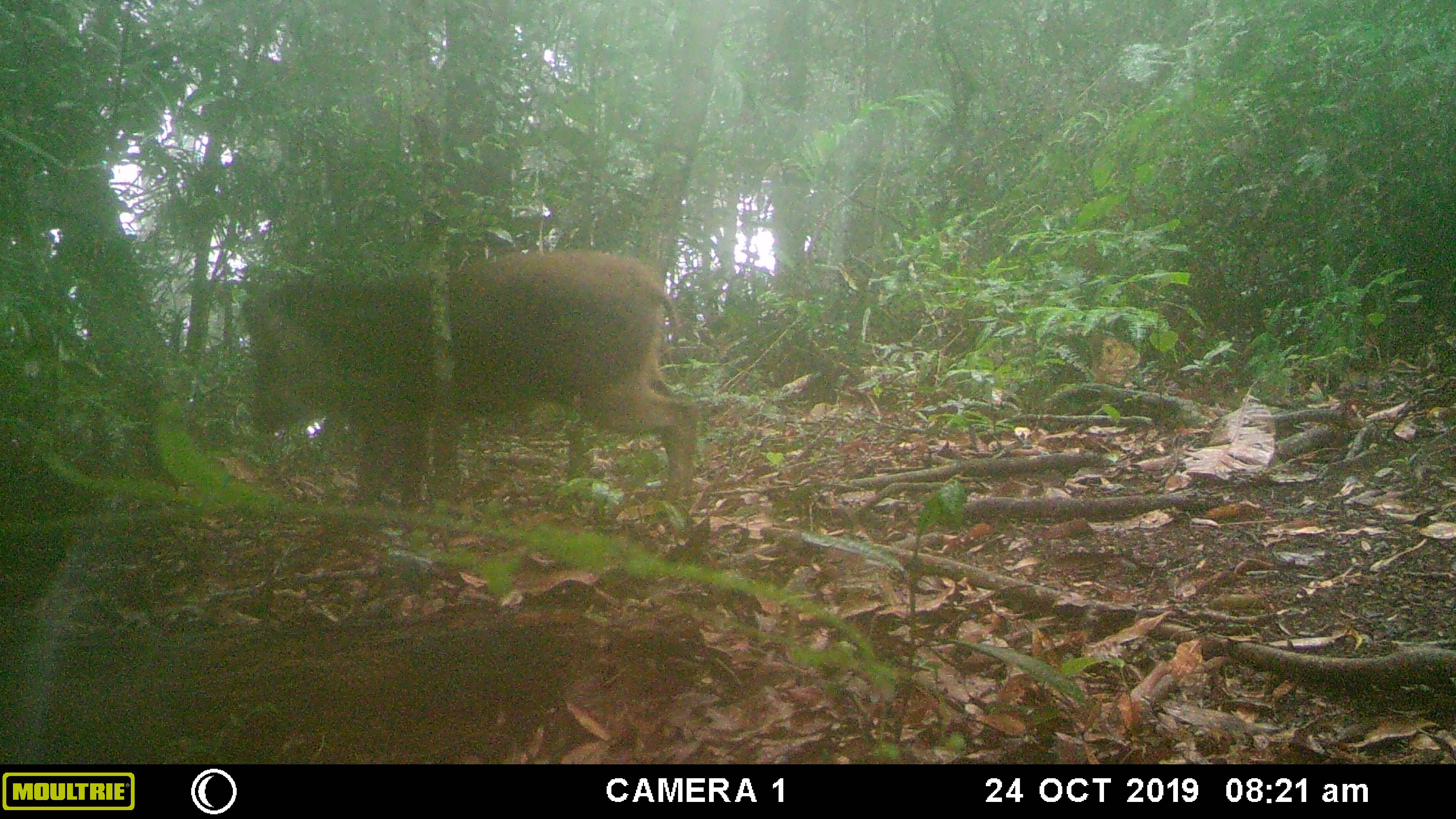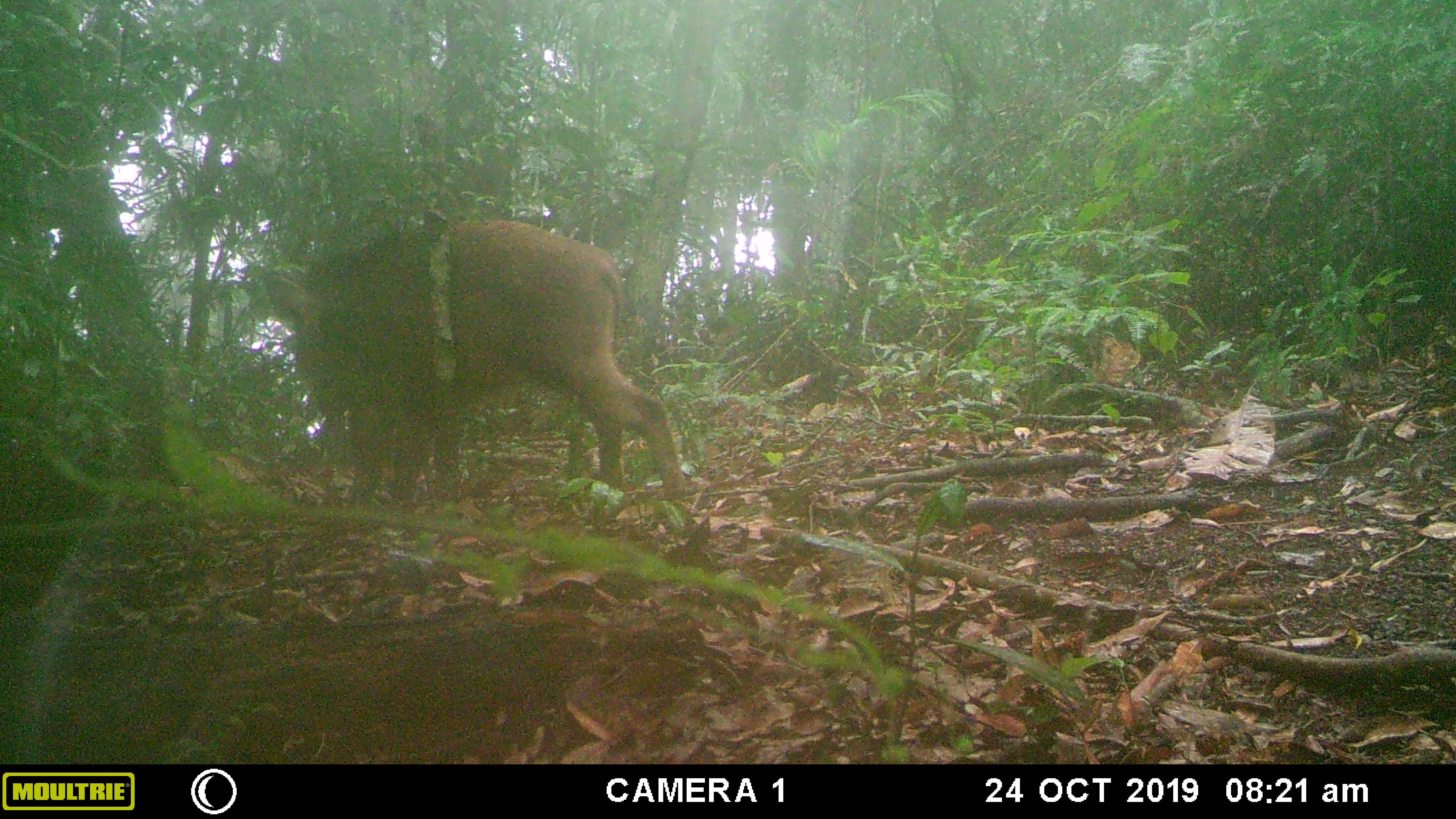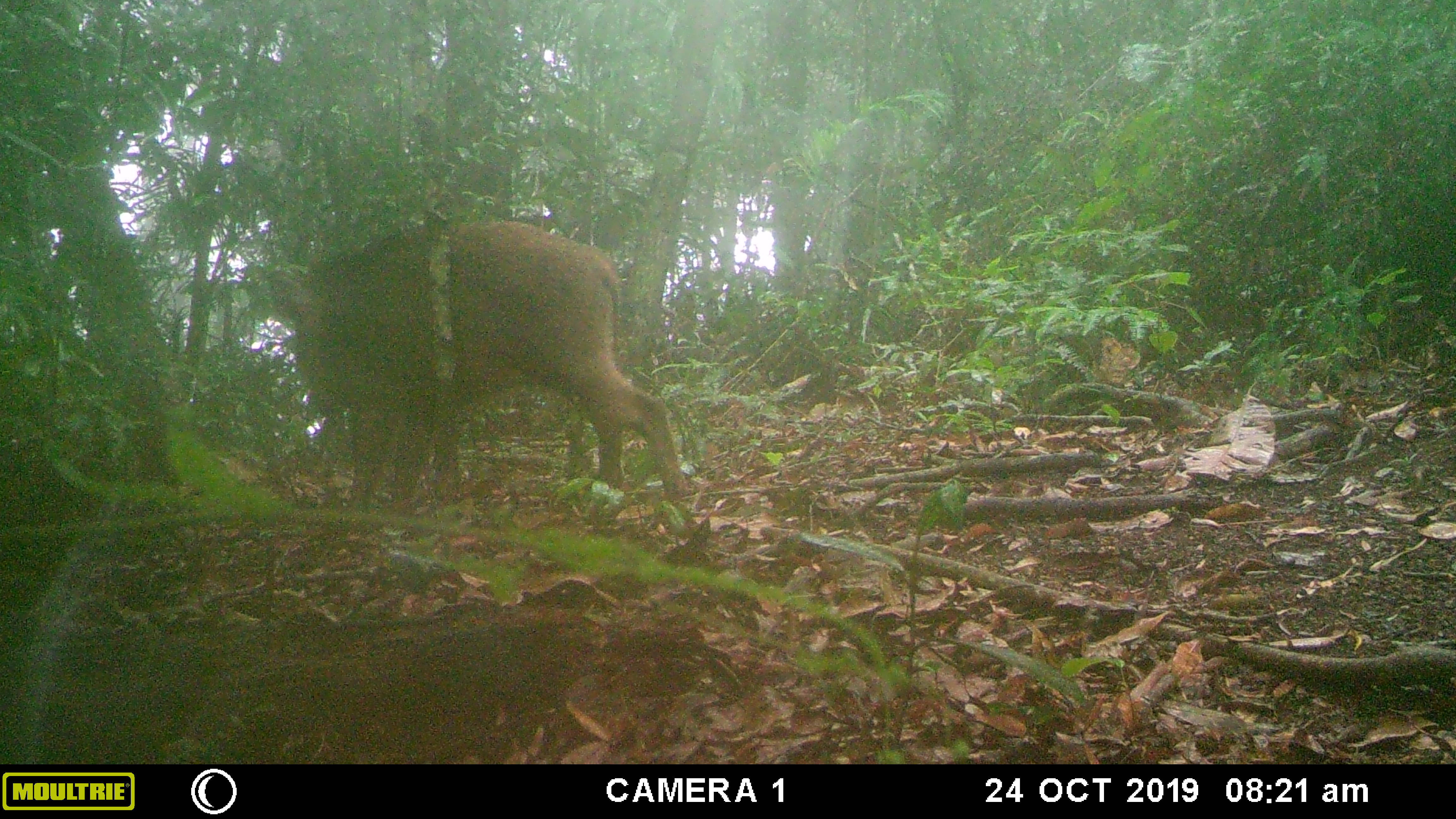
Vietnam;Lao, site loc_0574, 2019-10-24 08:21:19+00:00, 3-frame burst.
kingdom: Animalia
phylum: Chordata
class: Mammalia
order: Artiodactyla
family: Suidae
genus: Sus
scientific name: Sus scrofa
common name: eurasian wild pig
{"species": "eurasian wild pig (Sus scrofa)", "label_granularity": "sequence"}